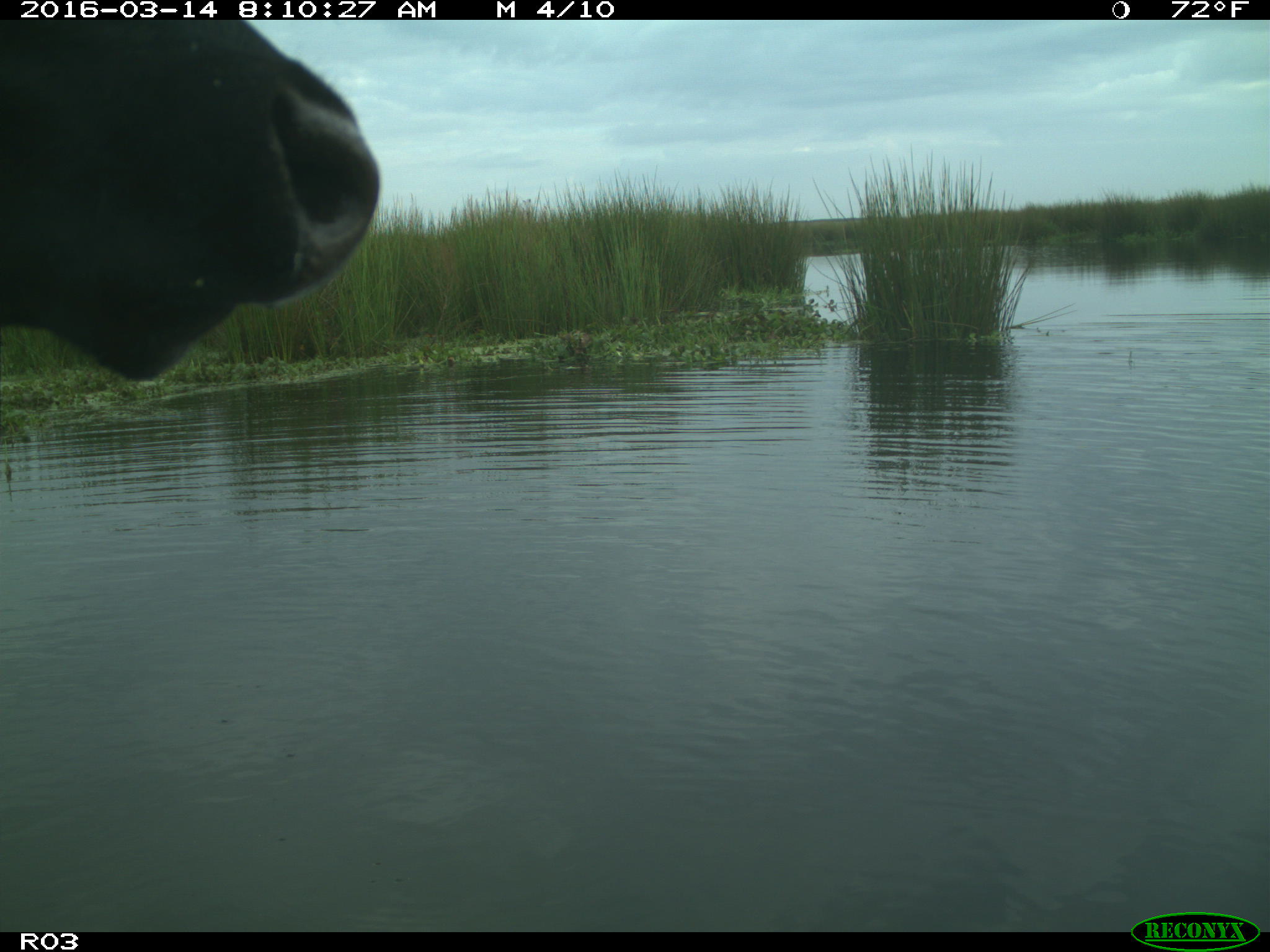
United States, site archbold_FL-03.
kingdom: Animalia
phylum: Chordata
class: Mammalia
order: Artiodactyla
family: Bovidae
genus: Bos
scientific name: Bos taurus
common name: domestic cow